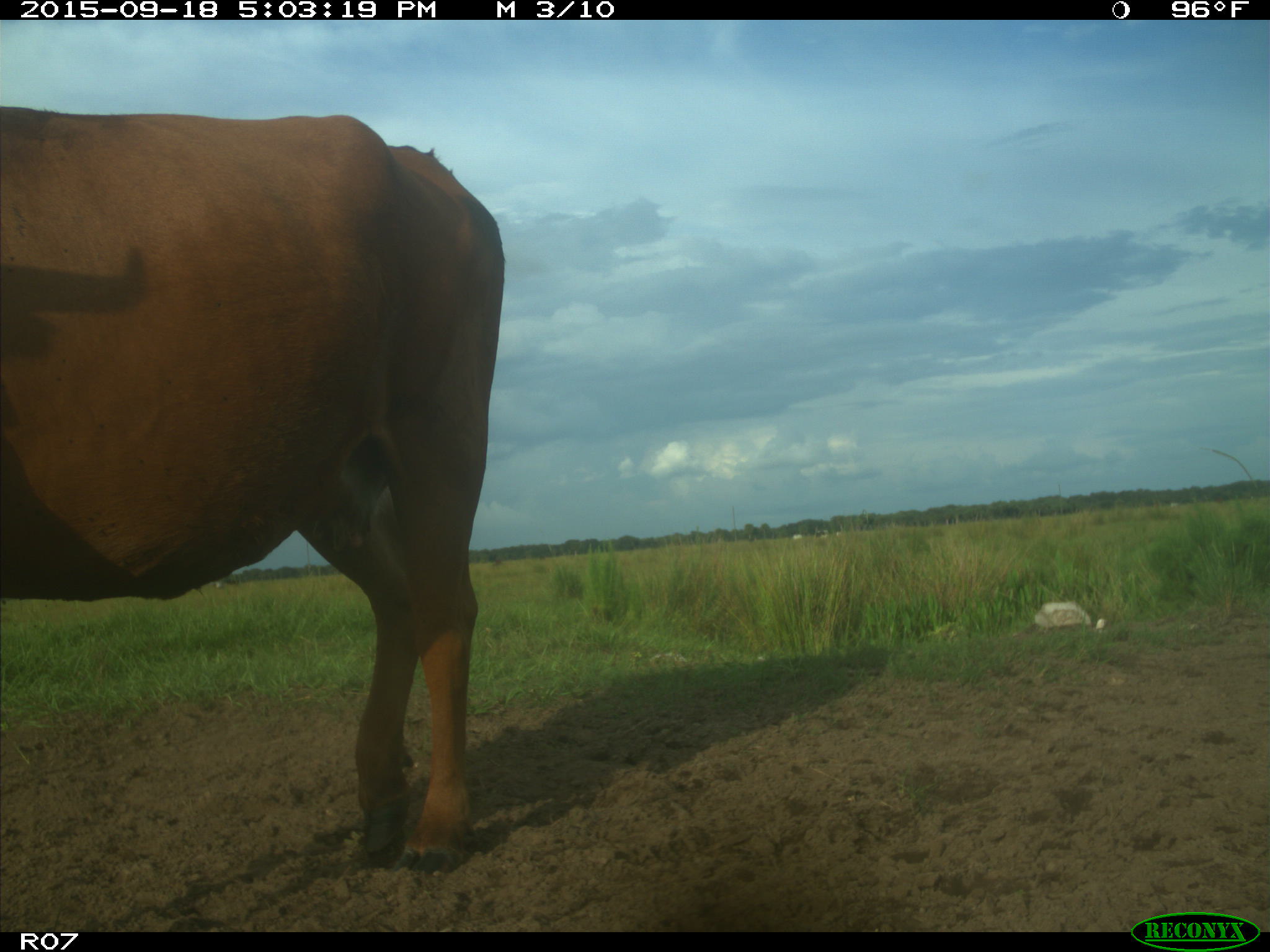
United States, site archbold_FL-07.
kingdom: Animalia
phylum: Chordata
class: Mammalia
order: Artiodactyla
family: Bovidae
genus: Bos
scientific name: Bos taurus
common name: domestic cow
Bos taurus (domestic cow).